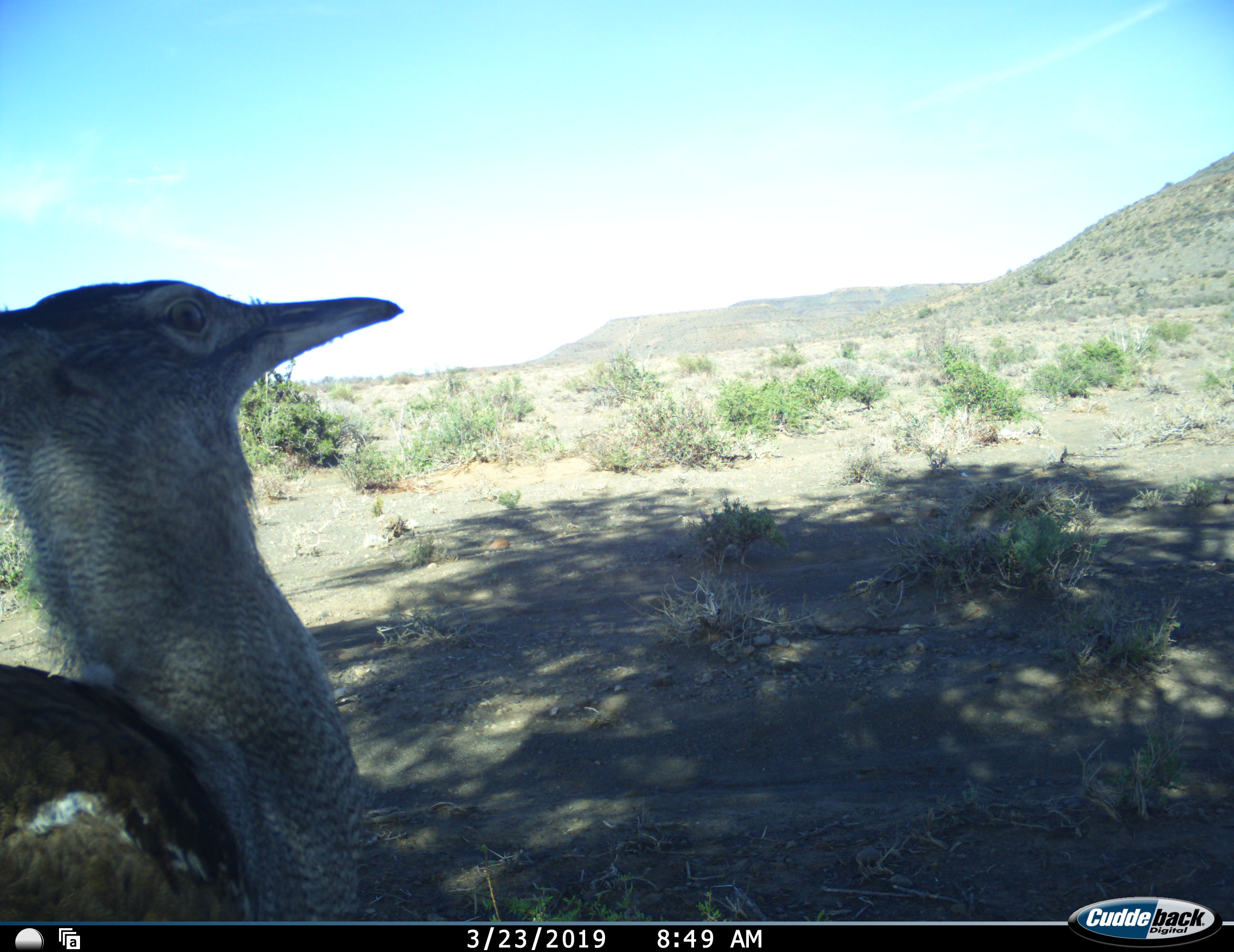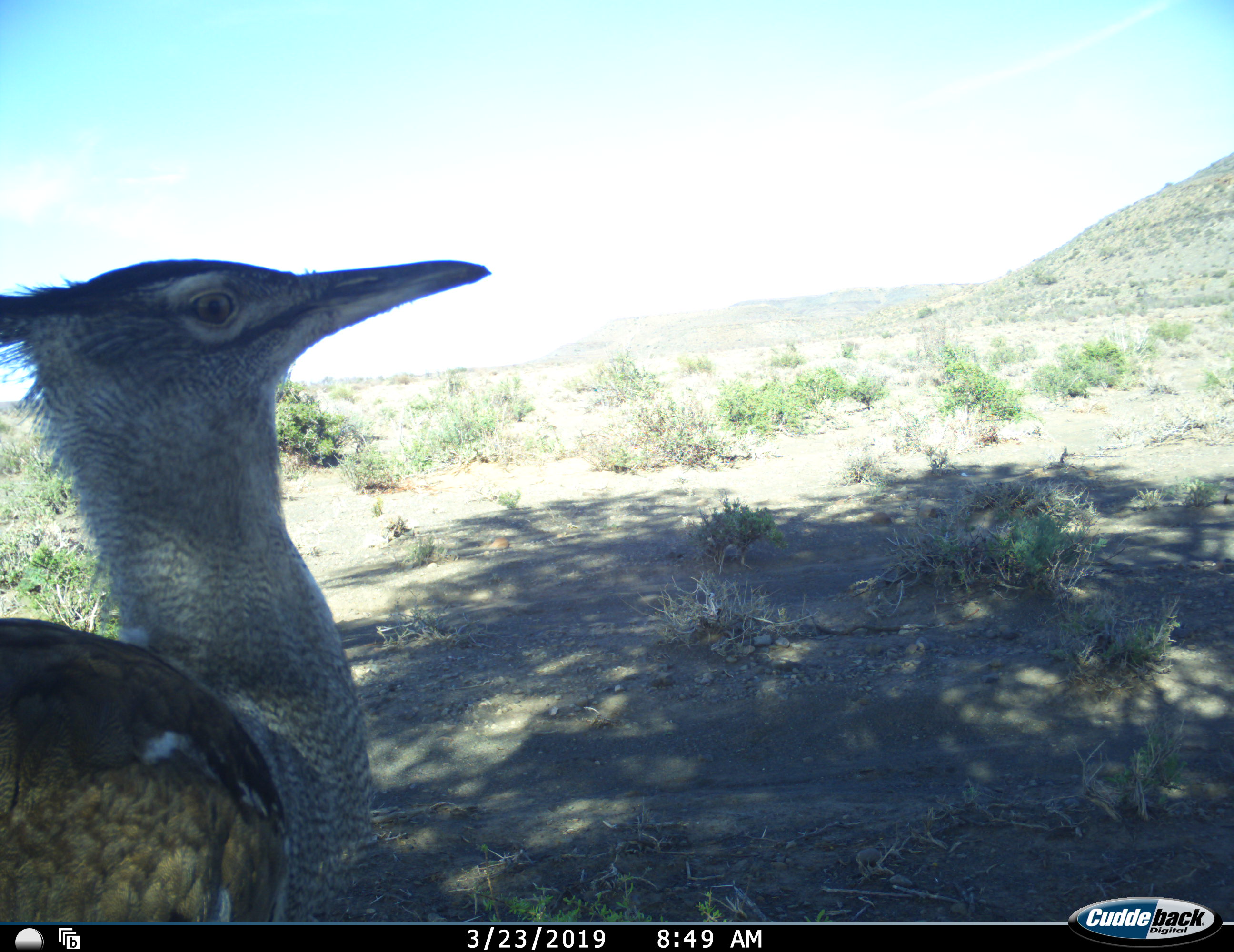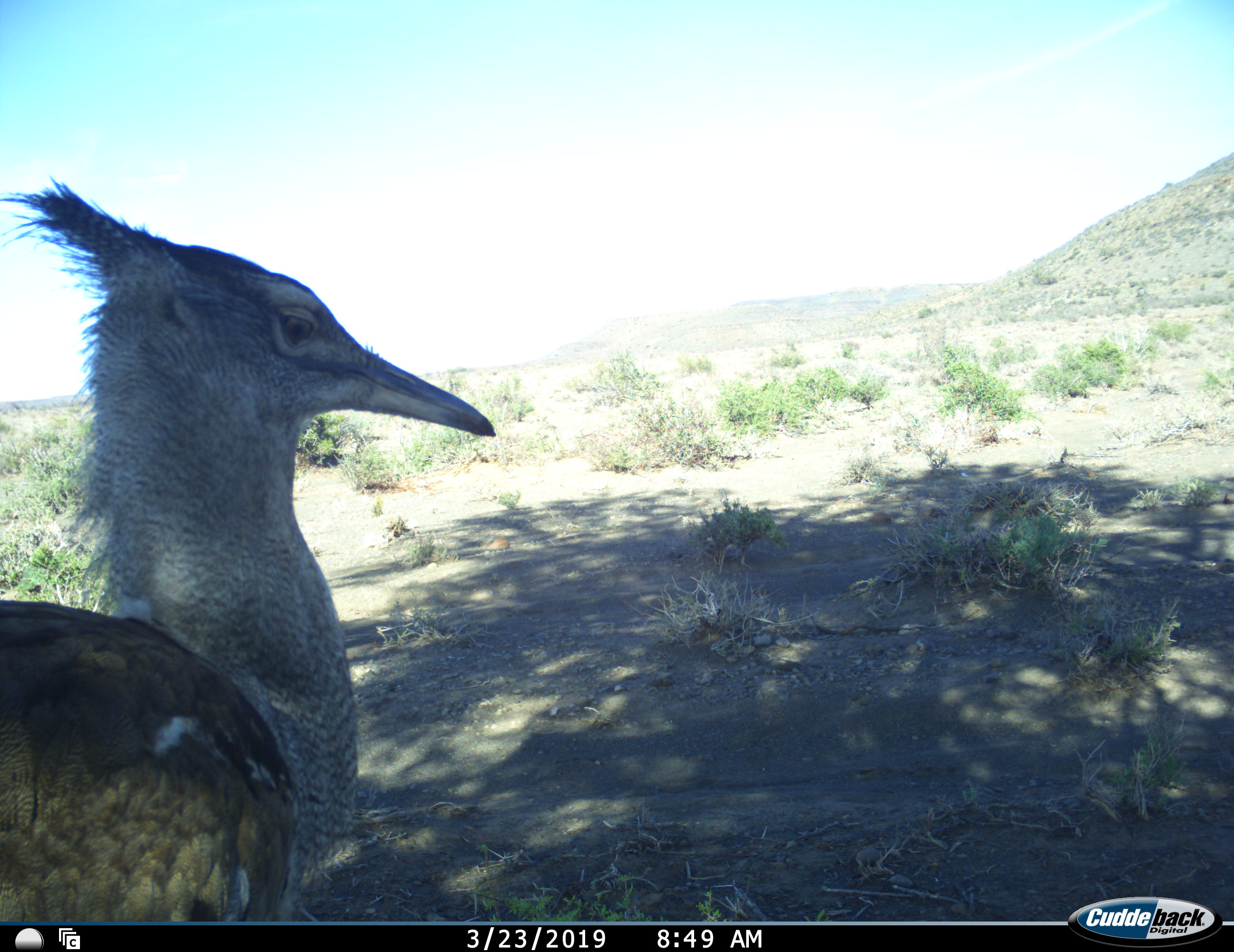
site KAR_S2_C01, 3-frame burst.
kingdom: Animalia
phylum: Chordata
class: Aves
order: Otidiformes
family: Otididae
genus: Ardeotis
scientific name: Ardeotis kori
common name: kori bustard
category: bustardkori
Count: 1.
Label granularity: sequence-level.